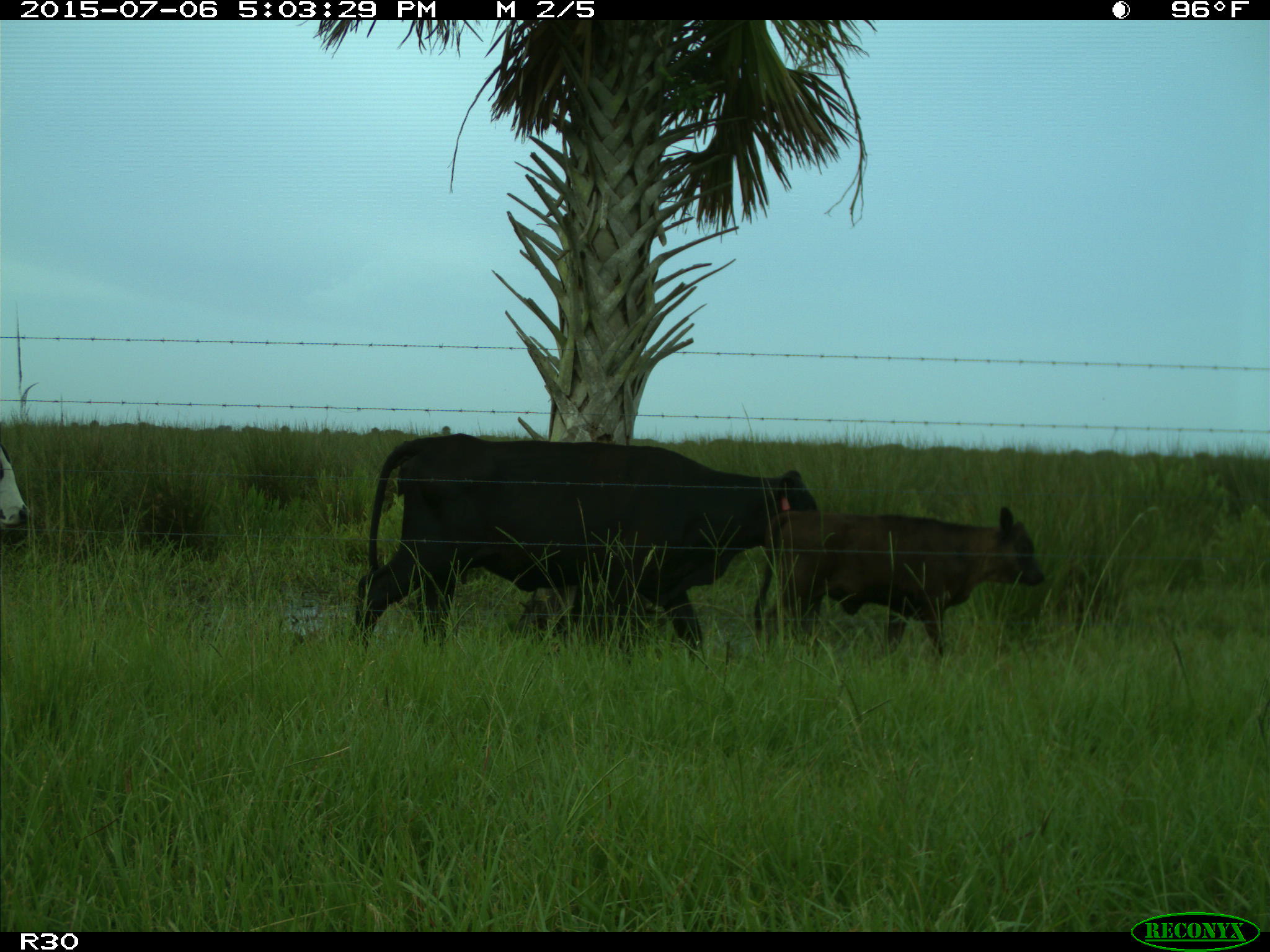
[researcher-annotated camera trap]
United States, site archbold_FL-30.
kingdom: Animalia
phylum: Chordata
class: Mammalia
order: Artiodactyla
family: Bovidae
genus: Bos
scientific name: Bos taurus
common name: domestic cow